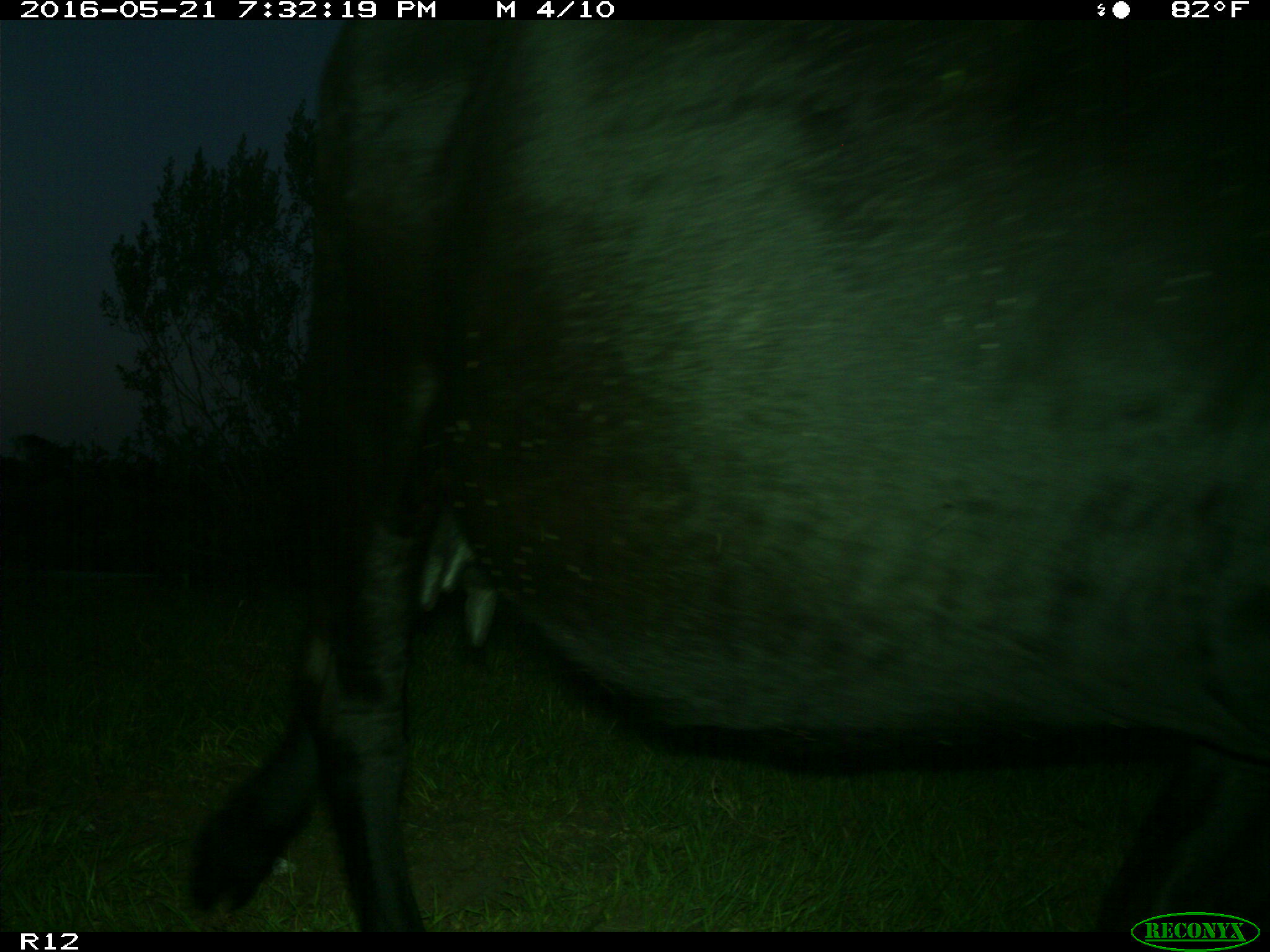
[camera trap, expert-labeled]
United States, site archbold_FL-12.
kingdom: Animalia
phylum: Chordata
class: Mammalia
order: Artiodactyla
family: Bovidae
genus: Bos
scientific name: Bos taurus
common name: domestic cow